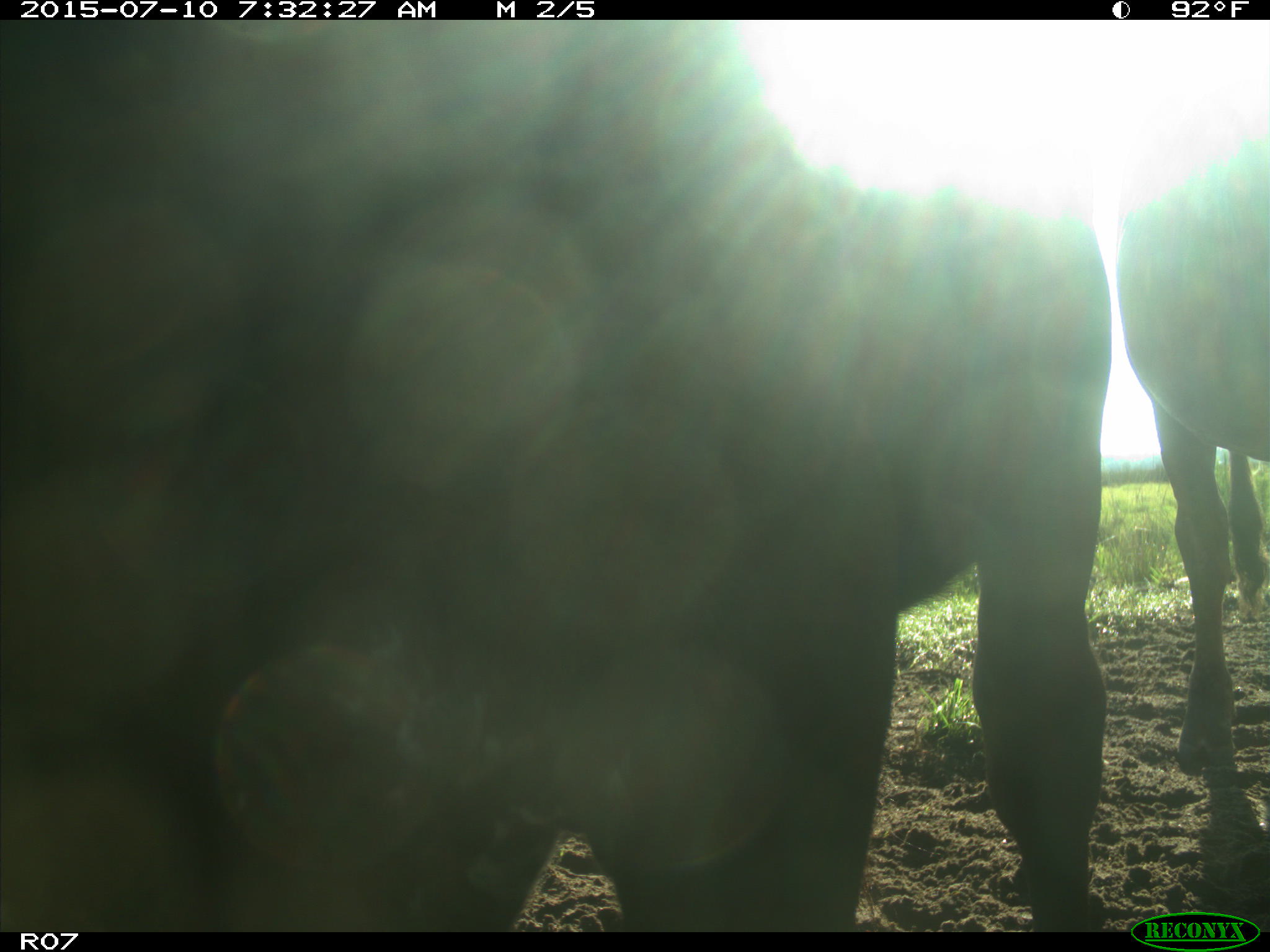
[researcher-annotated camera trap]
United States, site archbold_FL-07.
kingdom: Animalia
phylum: Chordata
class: Mammalia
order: Artiodactyla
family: Bovidae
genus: Bos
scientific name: Bos taurus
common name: domestic cow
Bos taurus (domestic cow).